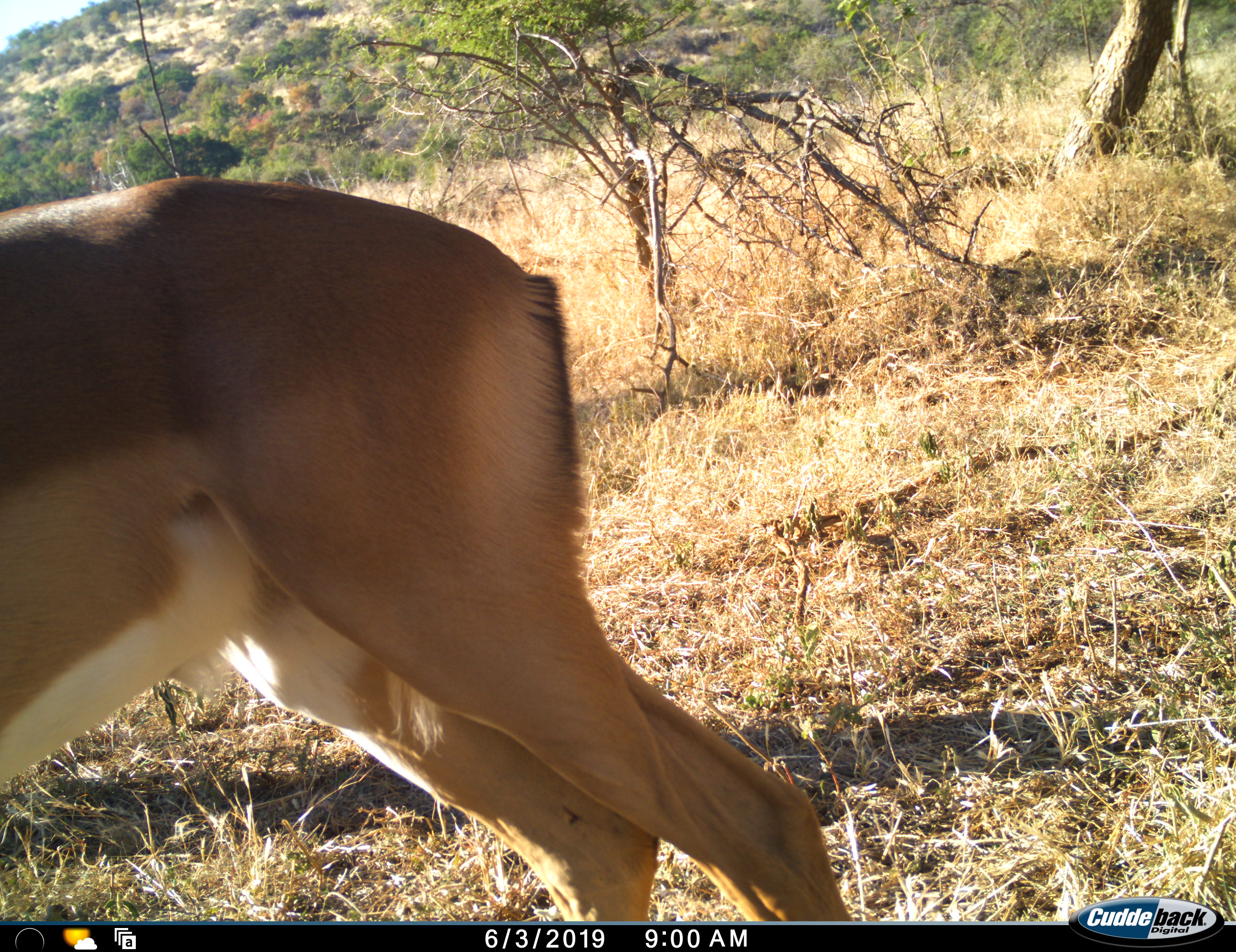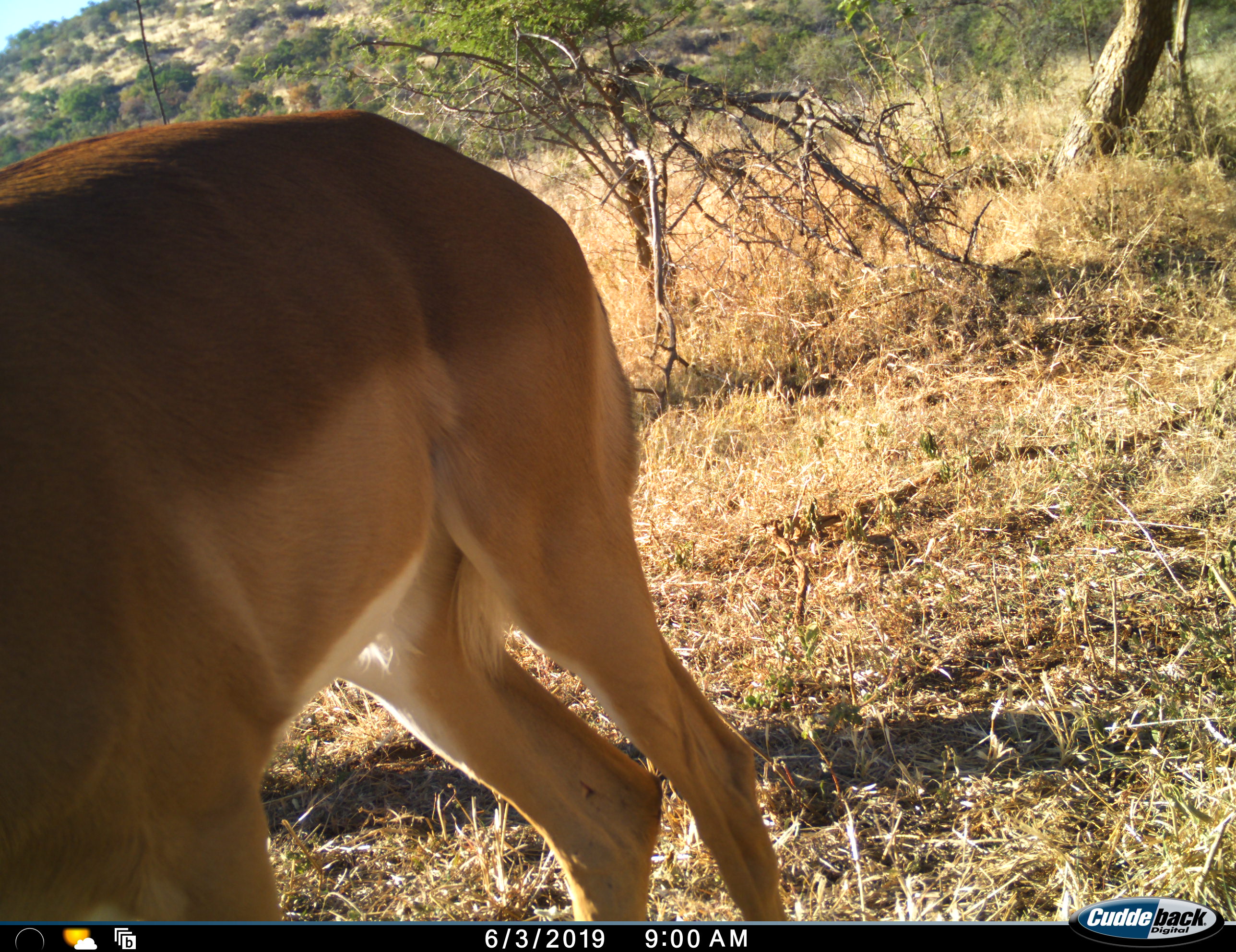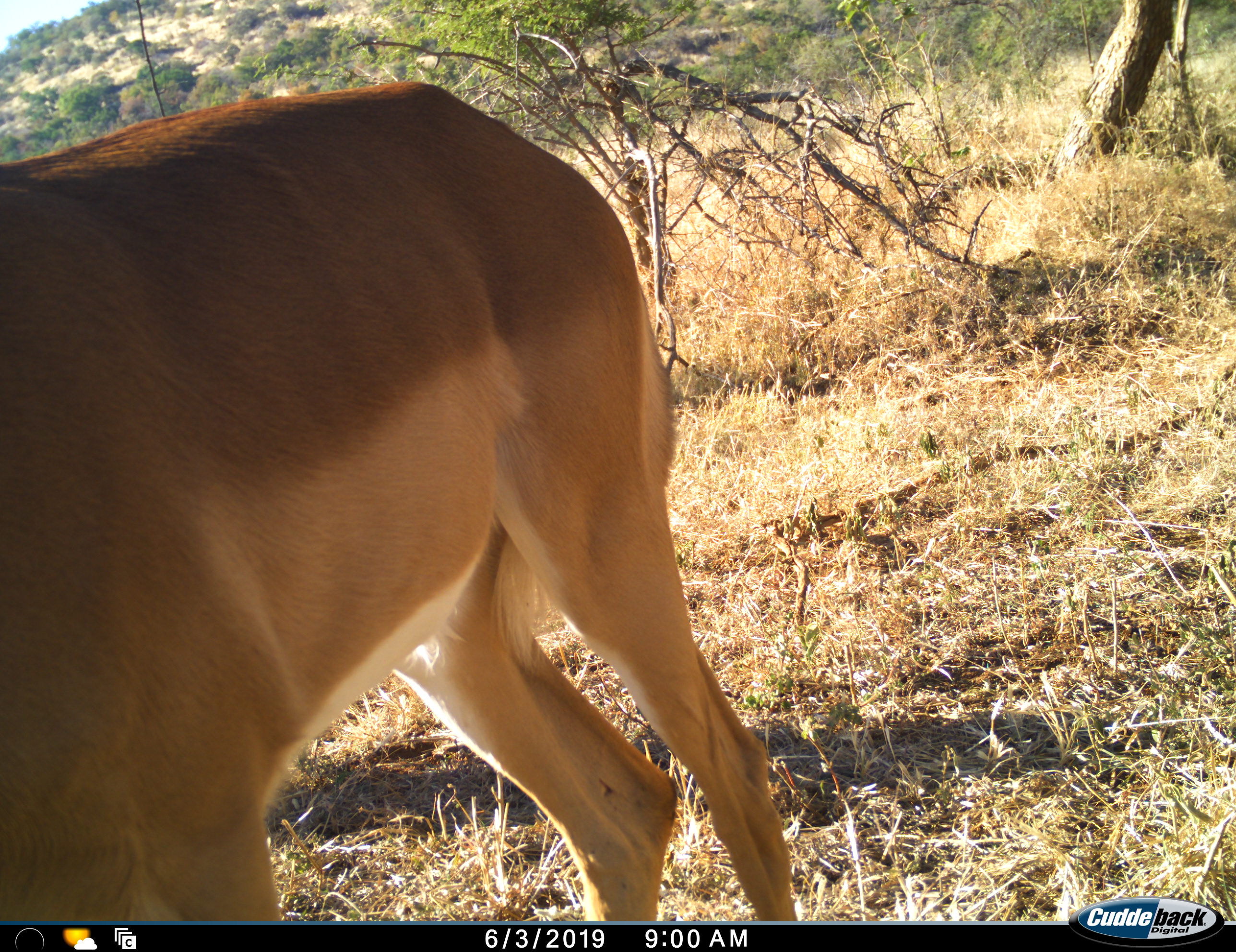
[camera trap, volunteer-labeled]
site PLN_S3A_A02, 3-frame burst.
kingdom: Animalia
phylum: Chordata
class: Mammalia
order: Artiodactyla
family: Bovidae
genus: Aepyceros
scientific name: Aepyceros melampus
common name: impala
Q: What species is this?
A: Impala (Aepyceros melampus).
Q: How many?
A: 1.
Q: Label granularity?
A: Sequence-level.